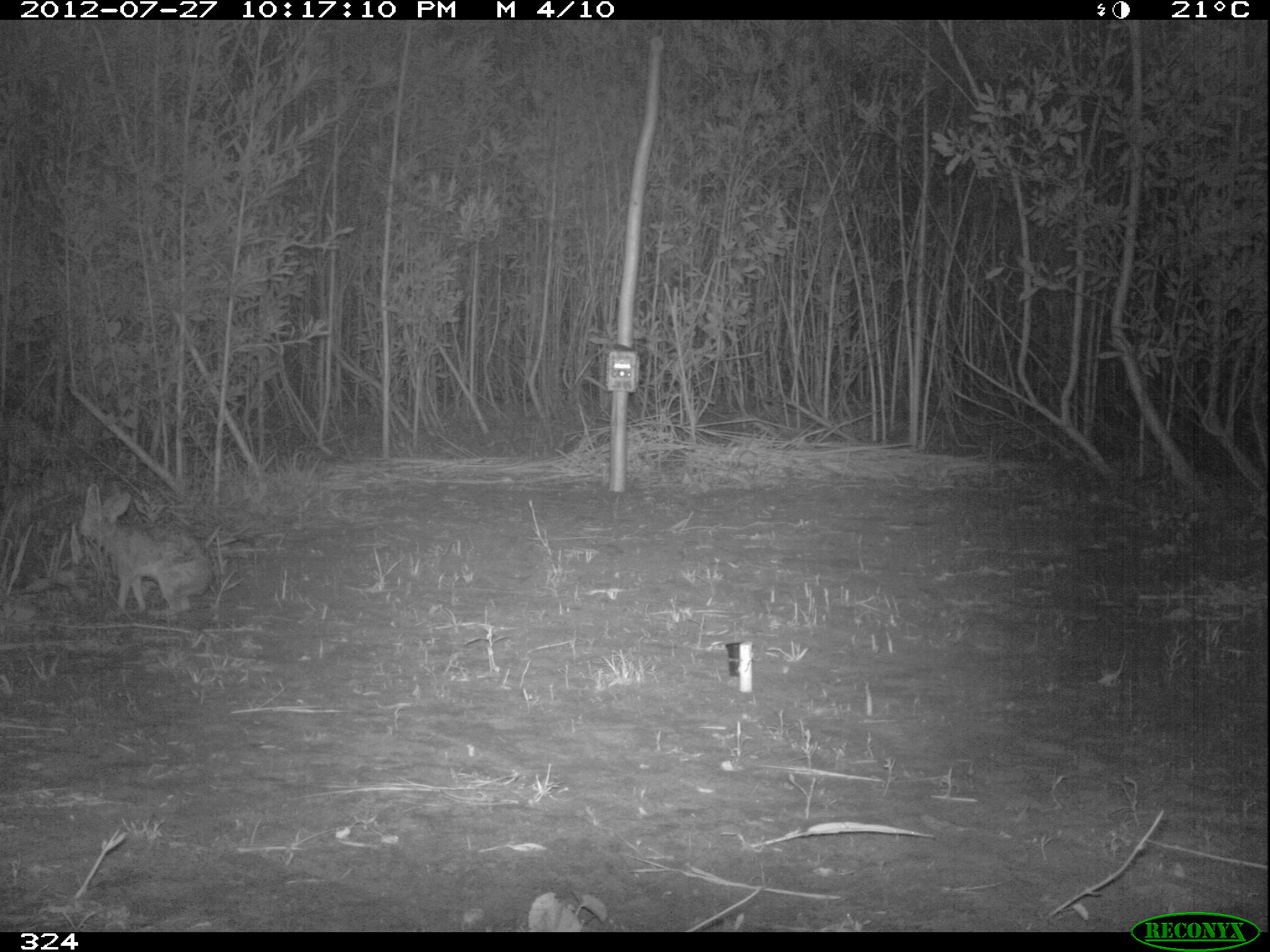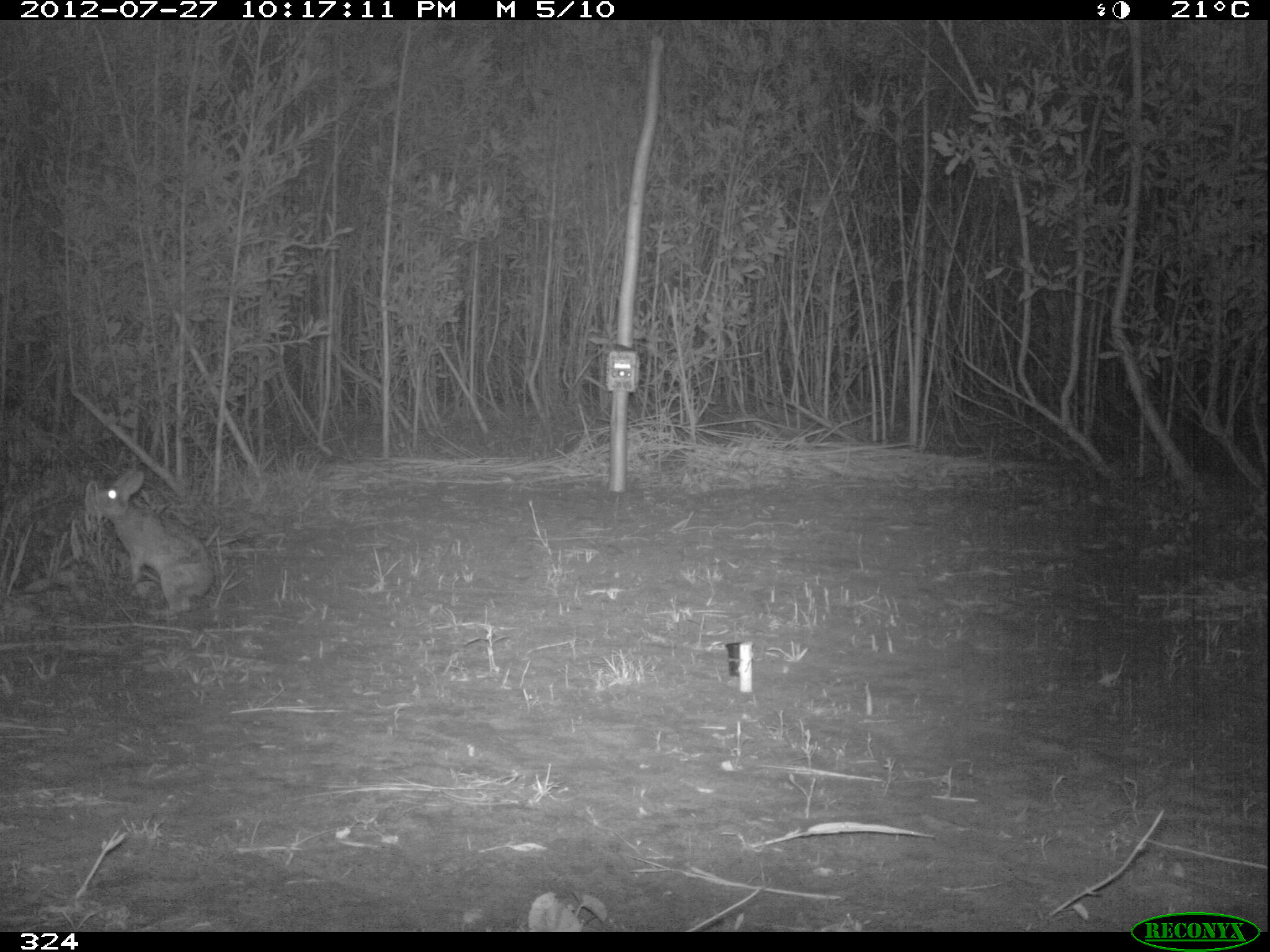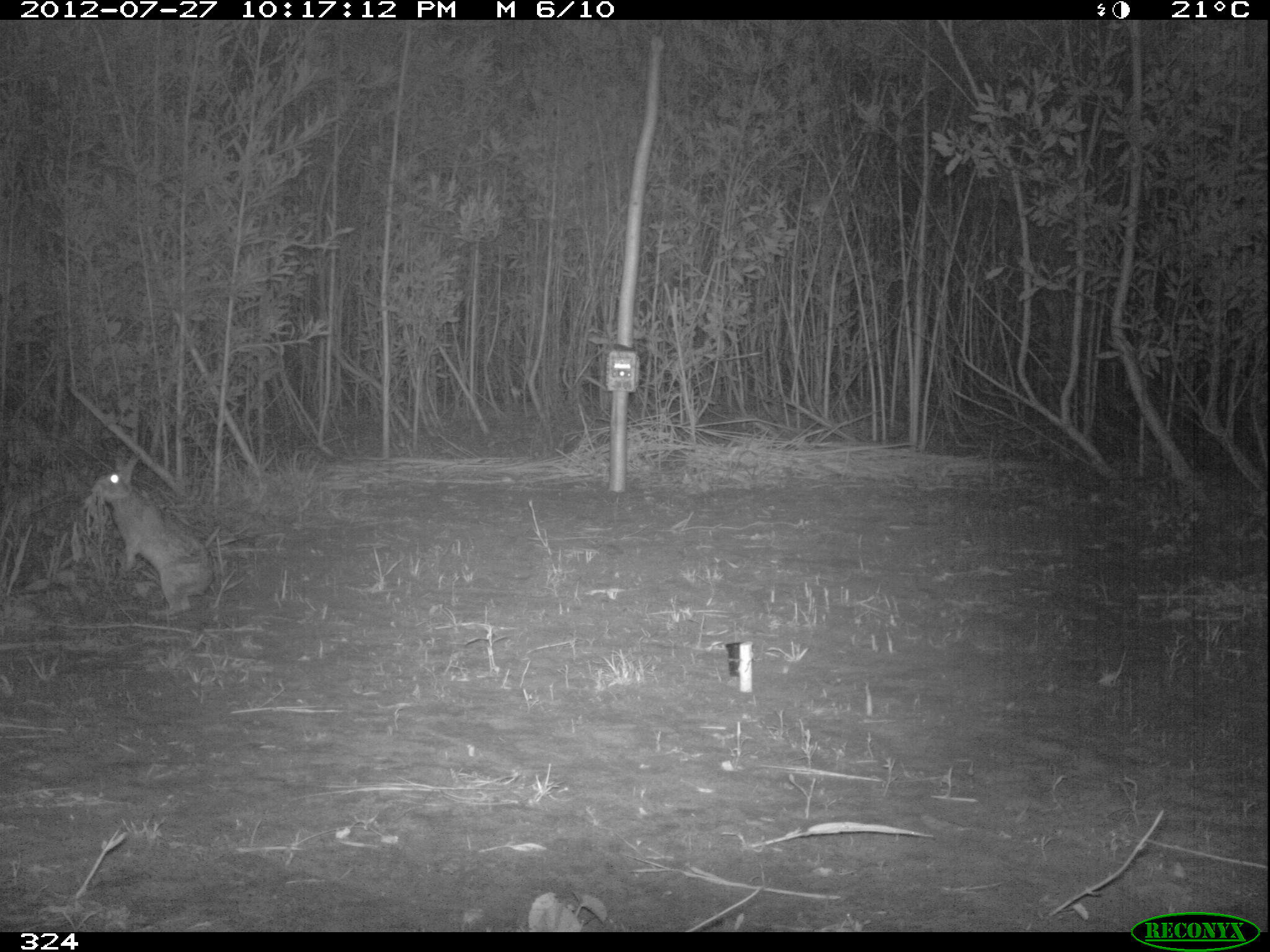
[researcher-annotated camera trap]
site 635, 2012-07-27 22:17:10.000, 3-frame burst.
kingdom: Animalia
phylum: Chordata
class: Mammalia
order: Lagomorpha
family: Leporidae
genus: Sylvilagus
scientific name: Sylvilagus brasiliensis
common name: tapeti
Sylvilagus brasiliensis (tapeti).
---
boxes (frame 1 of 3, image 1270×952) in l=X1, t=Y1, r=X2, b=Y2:
sylvilagus brasiliensis: l=79, t=482, r=213, b=619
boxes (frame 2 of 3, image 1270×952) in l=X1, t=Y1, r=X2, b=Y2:
sylvilagus brasiliensis: l=87, t=469, r=215, b=620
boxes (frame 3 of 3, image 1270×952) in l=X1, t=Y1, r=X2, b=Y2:
sylvilagus brasiliensis: l=91, t=454, r=214, b=617